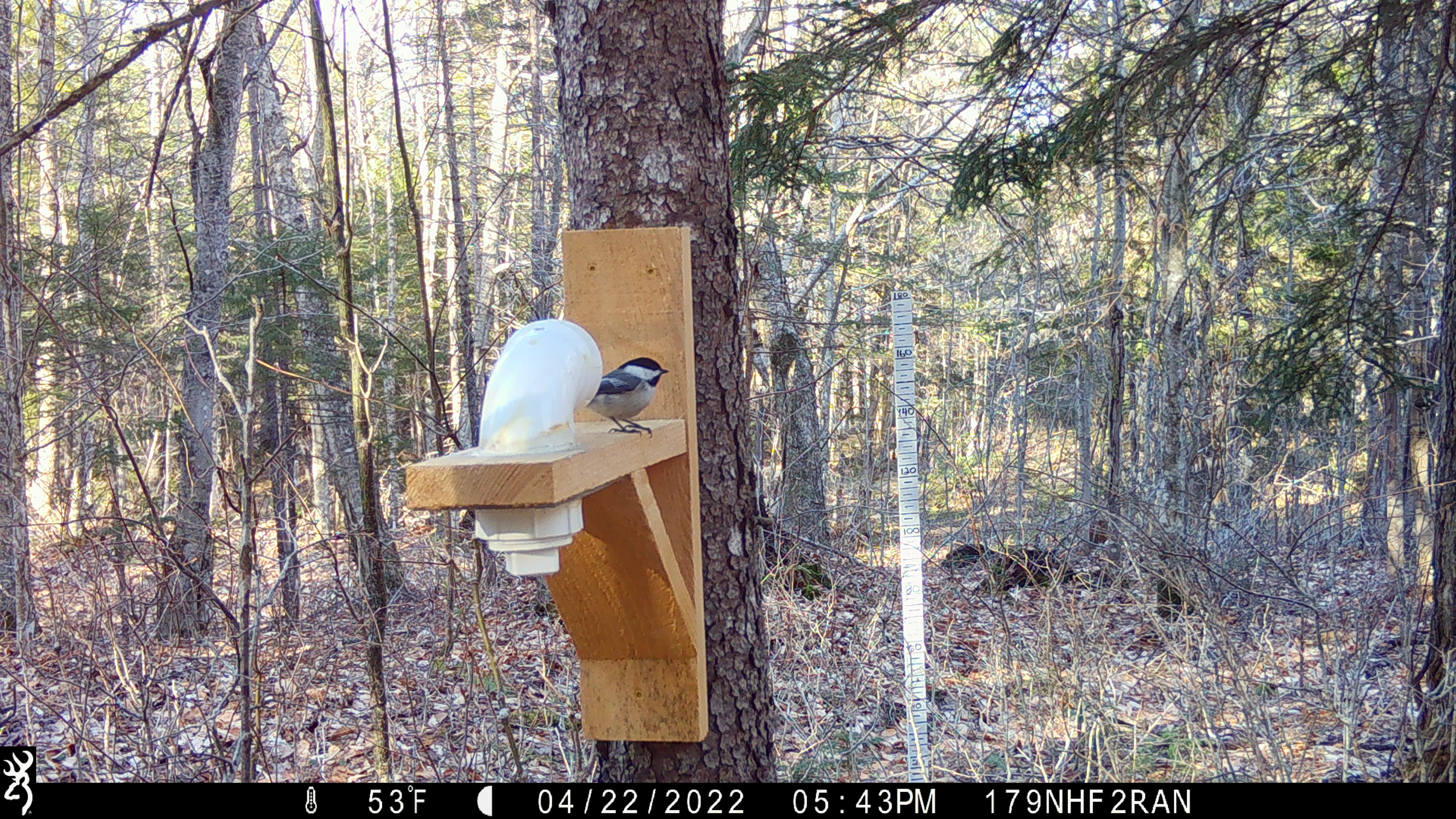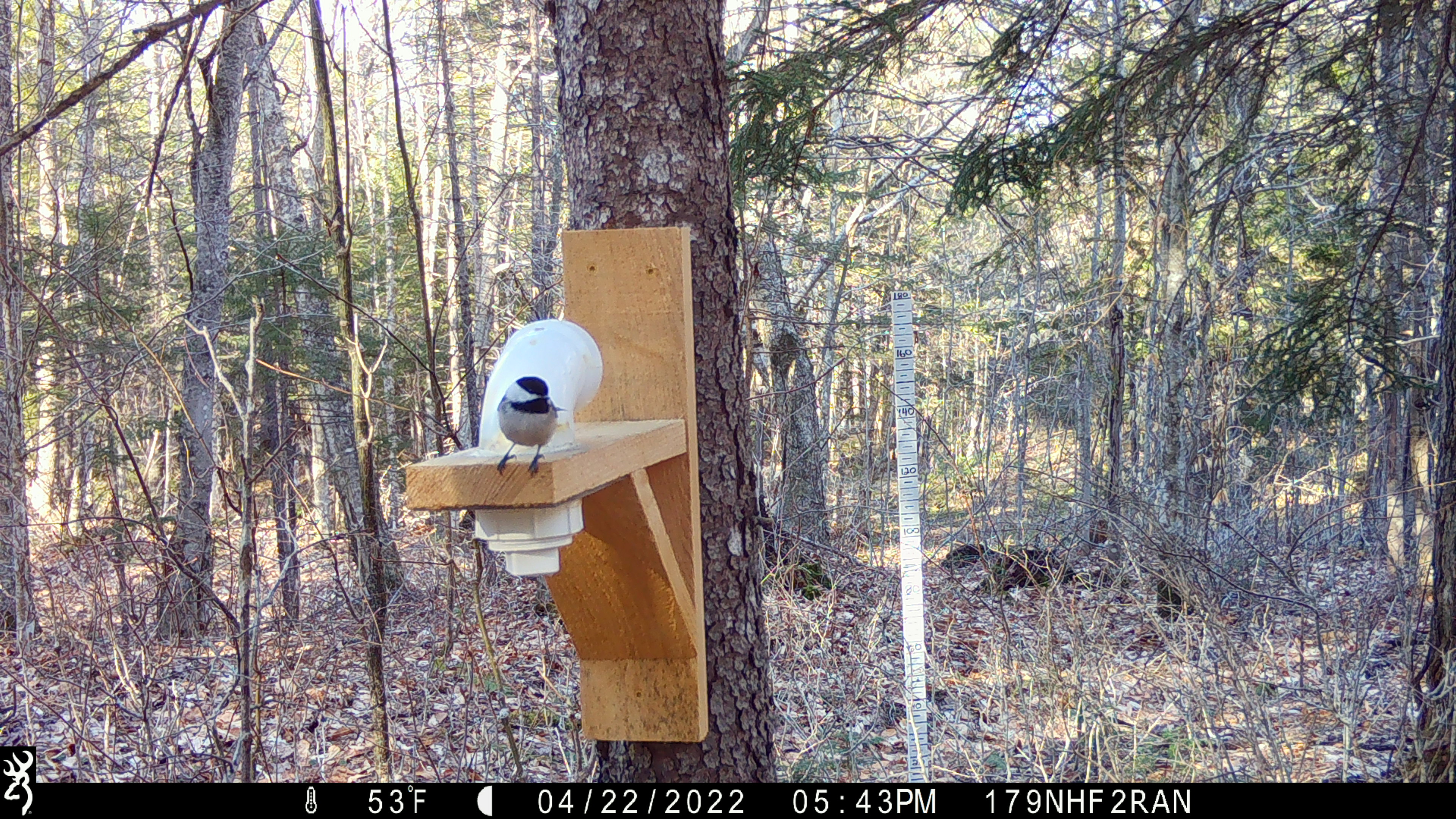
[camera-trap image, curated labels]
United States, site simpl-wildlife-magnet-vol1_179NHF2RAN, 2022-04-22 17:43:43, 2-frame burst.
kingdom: Animalia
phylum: Chordata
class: Aves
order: Passeriformes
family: Paridae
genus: Poecile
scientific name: Poecile atricapillus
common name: black-capped chickadee